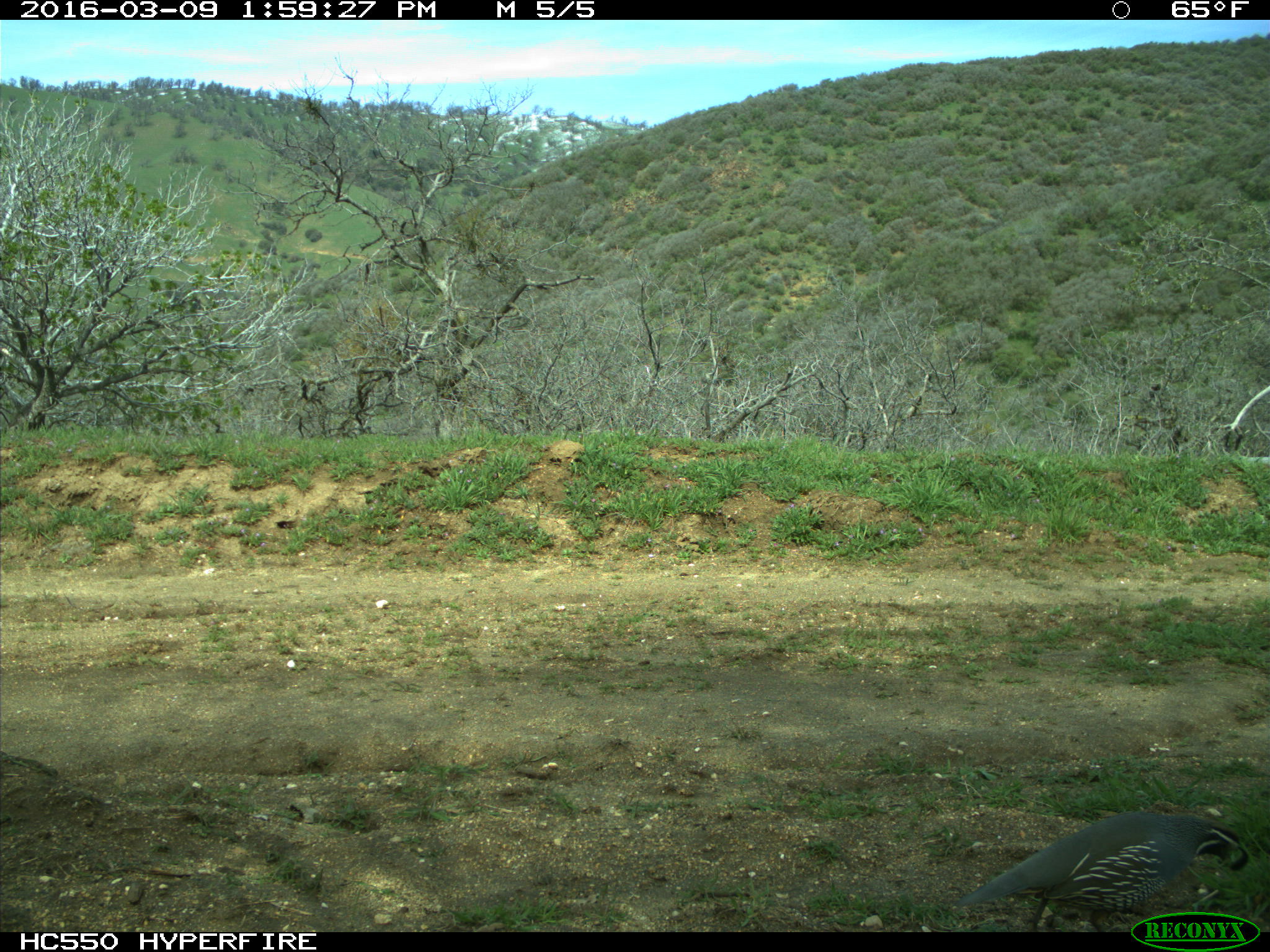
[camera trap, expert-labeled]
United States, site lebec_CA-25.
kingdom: Animalia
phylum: Chordata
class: Aves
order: Galliformes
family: Odontophoridae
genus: Callipepla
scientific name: Callipepla californica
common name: california quail